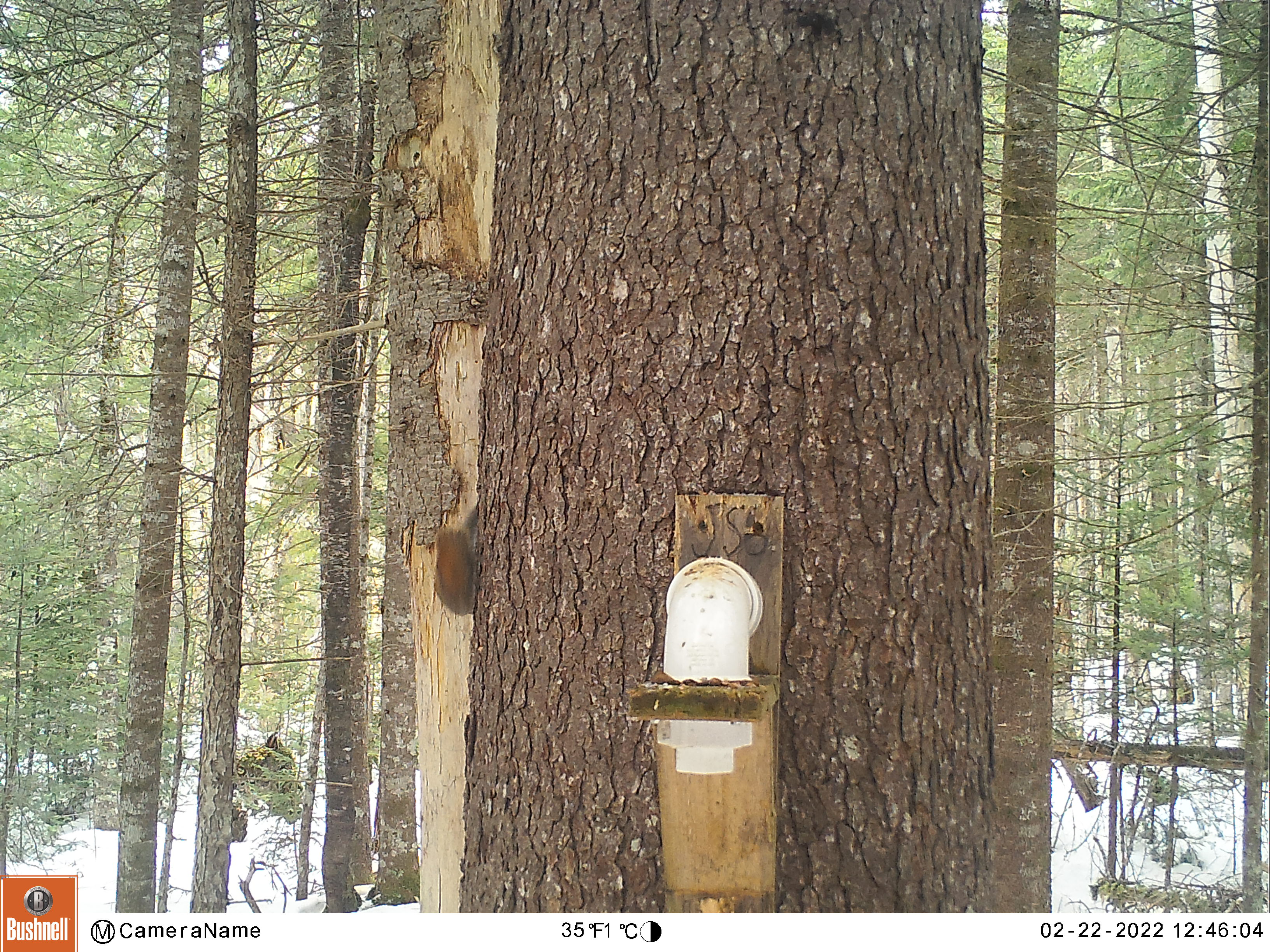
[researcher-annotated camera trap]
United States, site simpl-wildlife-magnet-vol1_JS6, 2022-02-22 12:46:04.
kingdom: Animalia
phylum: Chordata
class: Mammalia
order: Rodentia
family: Sciuridae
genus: Tamiasciurus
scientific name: Tamiasciurus hudsonicus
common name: red squirrel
Red squirrel (Tamiasciurus hudsonicus).